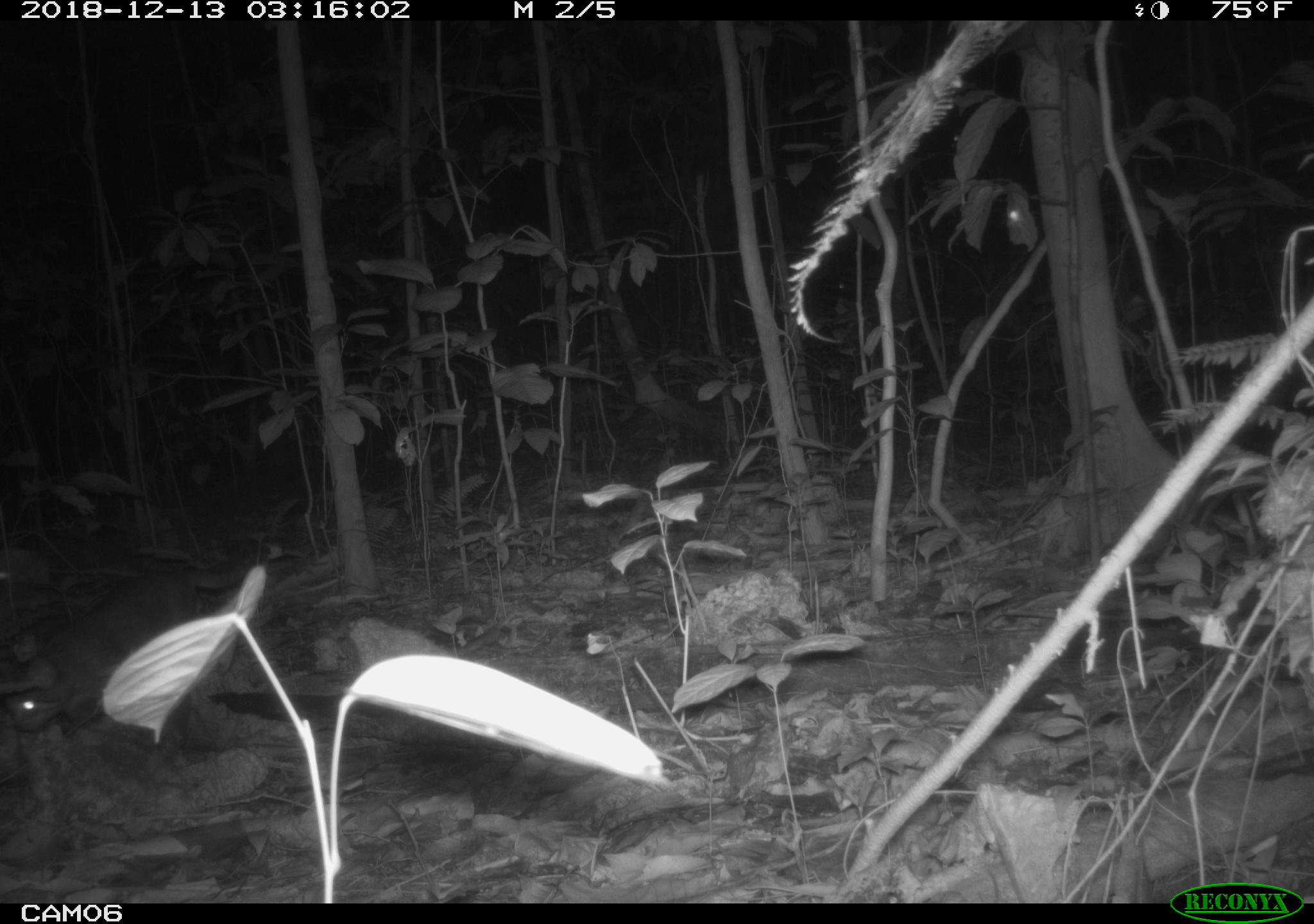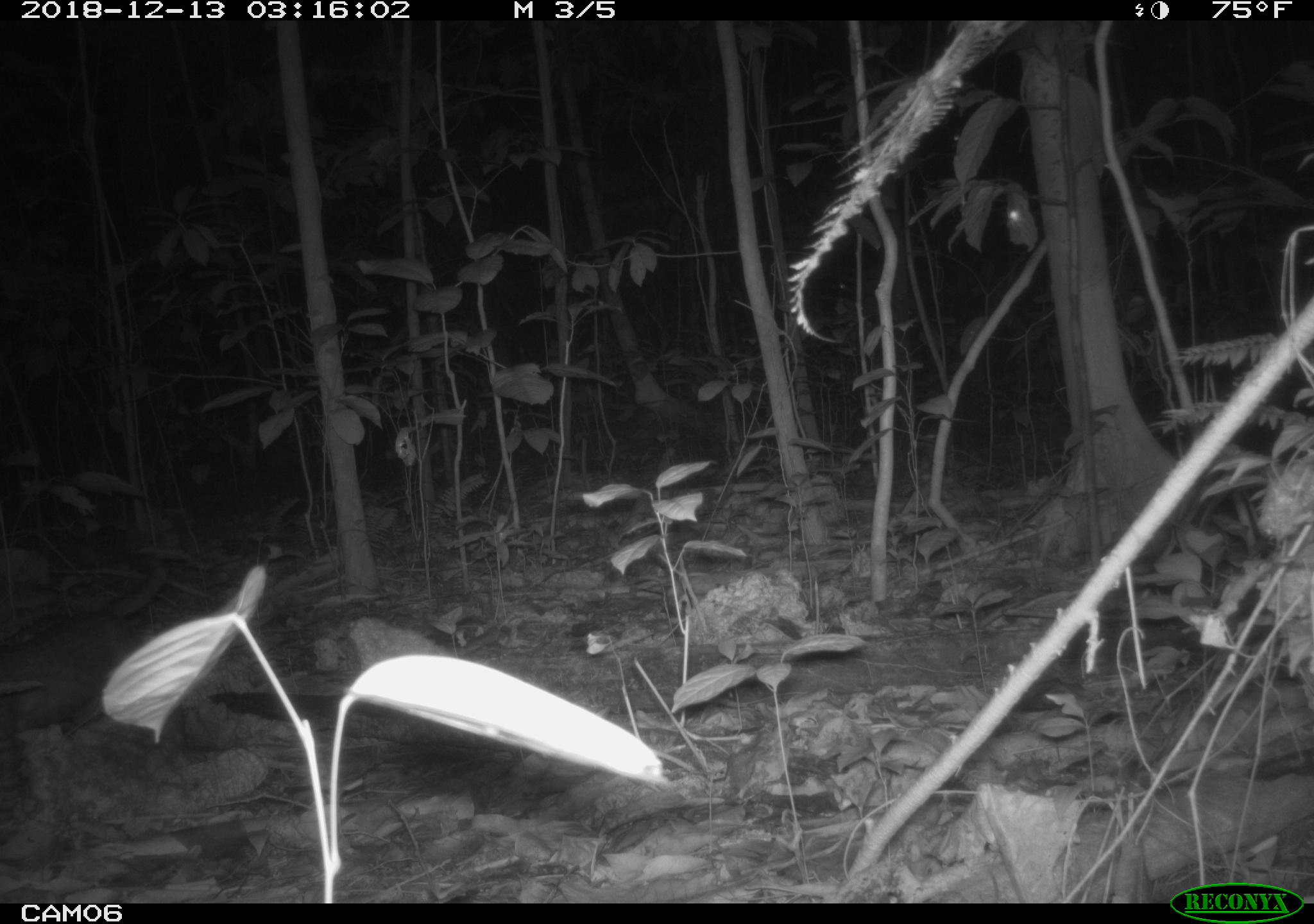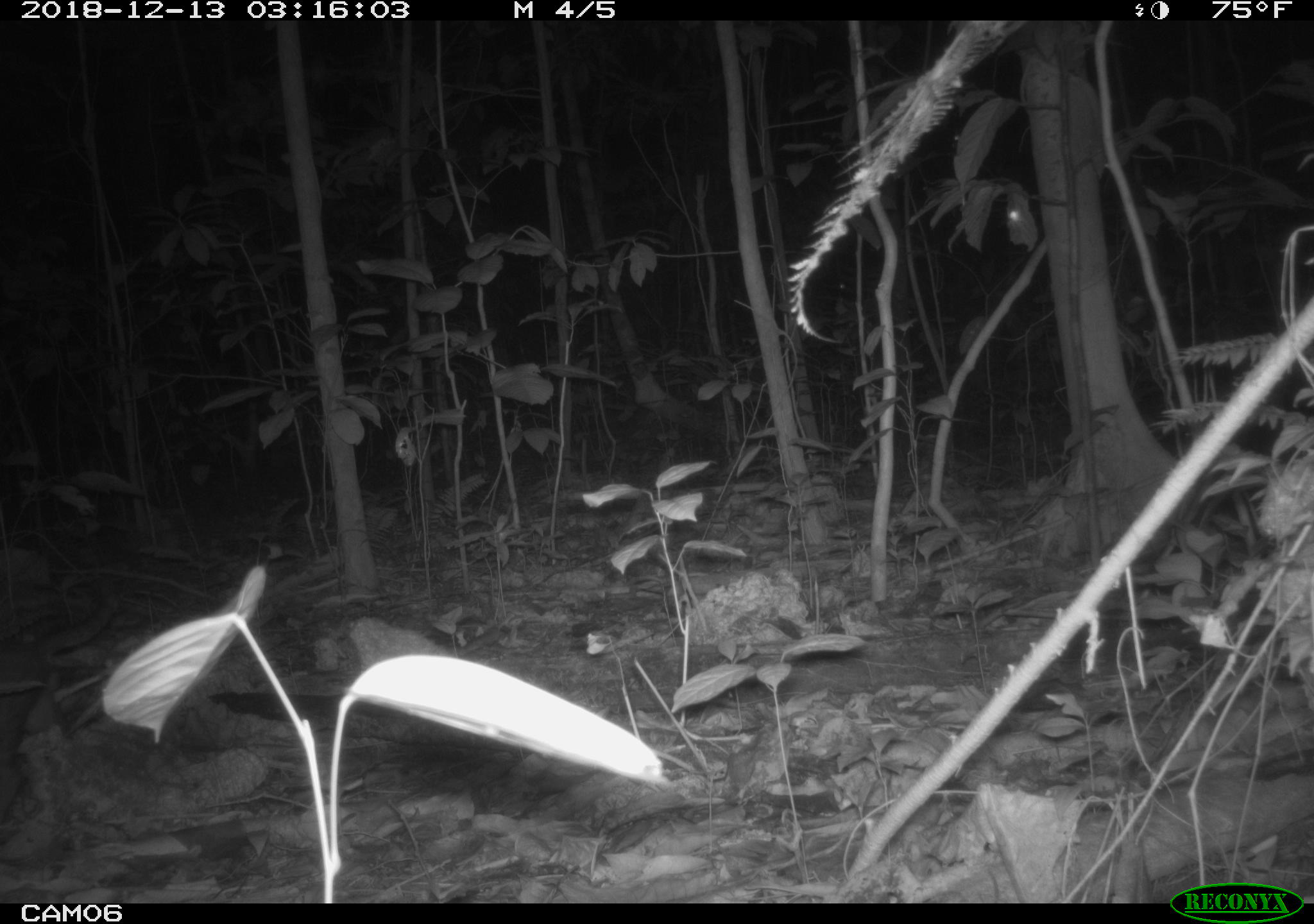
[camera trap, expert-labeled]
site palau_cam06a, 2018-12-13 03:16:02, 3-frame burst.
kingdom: Animalia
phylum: Chordata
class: Mammalia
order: Carnivora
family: Felidae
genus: Felis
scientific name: Felis catus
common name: cat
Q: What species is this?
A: Cat (Felis catus).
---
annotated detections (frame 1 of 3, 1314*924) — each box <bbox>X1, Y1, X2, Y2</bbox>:
cat: <bbox>0, 565, 266, 745</bbox>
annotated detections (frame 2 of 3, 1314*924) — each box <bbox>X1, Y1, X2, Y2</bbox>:
cat: <bbox>0, 603, 154, 740</bbox>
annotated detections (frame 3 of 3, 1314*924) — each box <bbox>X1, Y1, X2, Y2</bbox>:
cat: <bbox>0, 577, 119, 830</bbox>